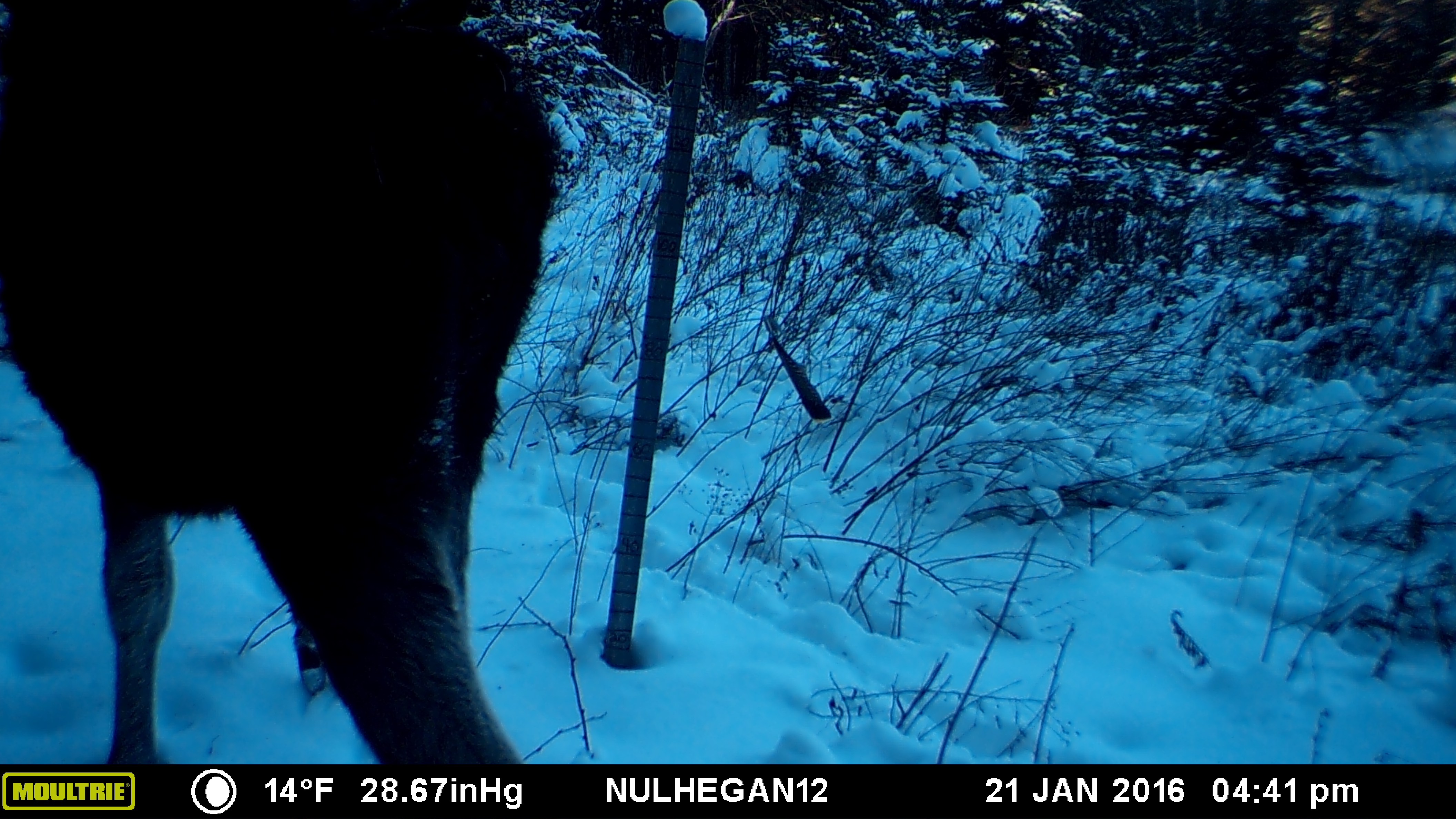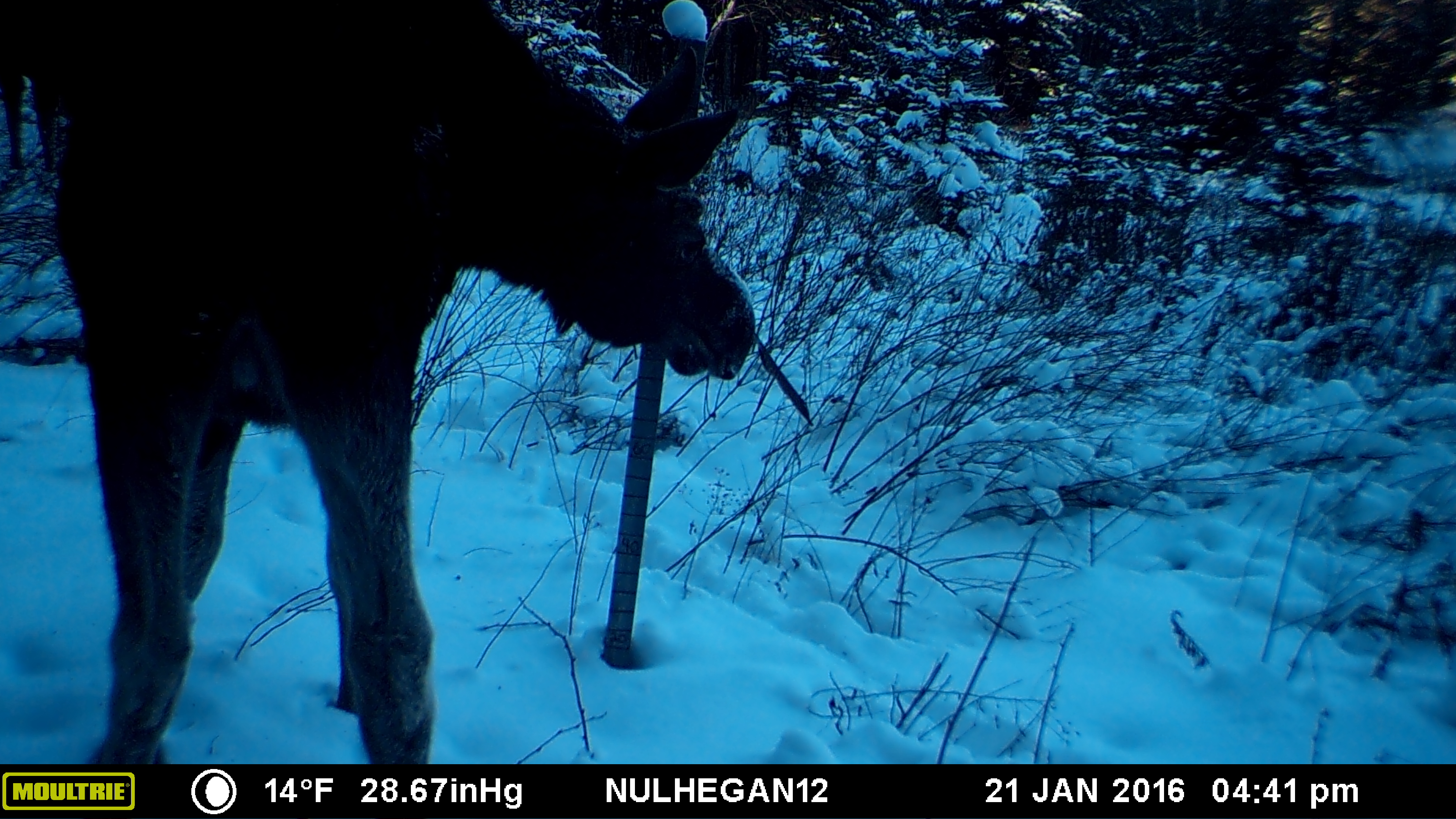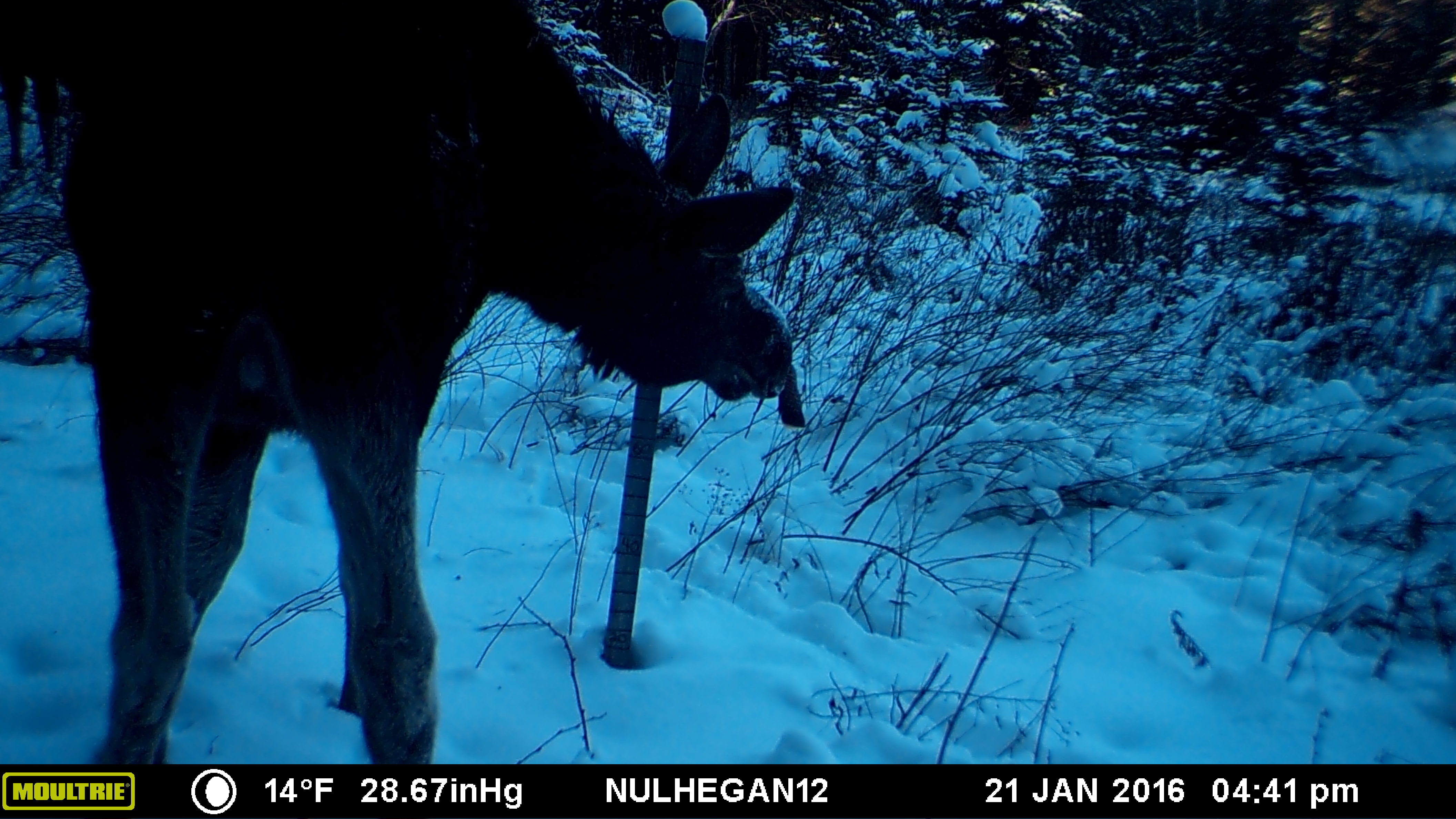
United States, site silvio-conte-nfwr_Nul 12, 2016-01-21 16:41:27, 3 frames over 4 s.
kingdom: Animalia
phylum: Chordata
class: Mammalia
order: Artiodactyla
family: Cervidae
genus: Alces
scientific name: Alces alces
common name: moose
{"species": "moose (Alces alces)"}